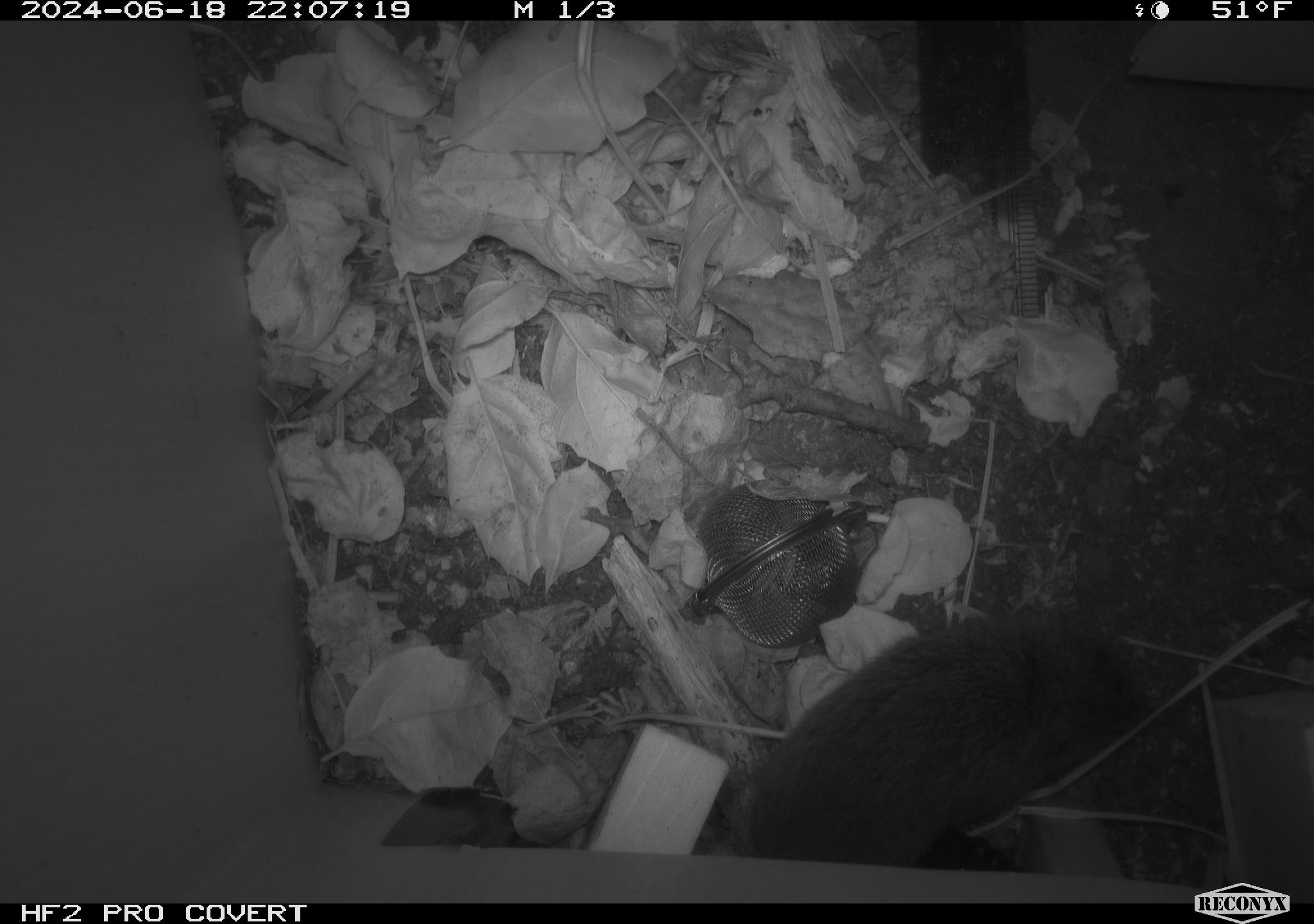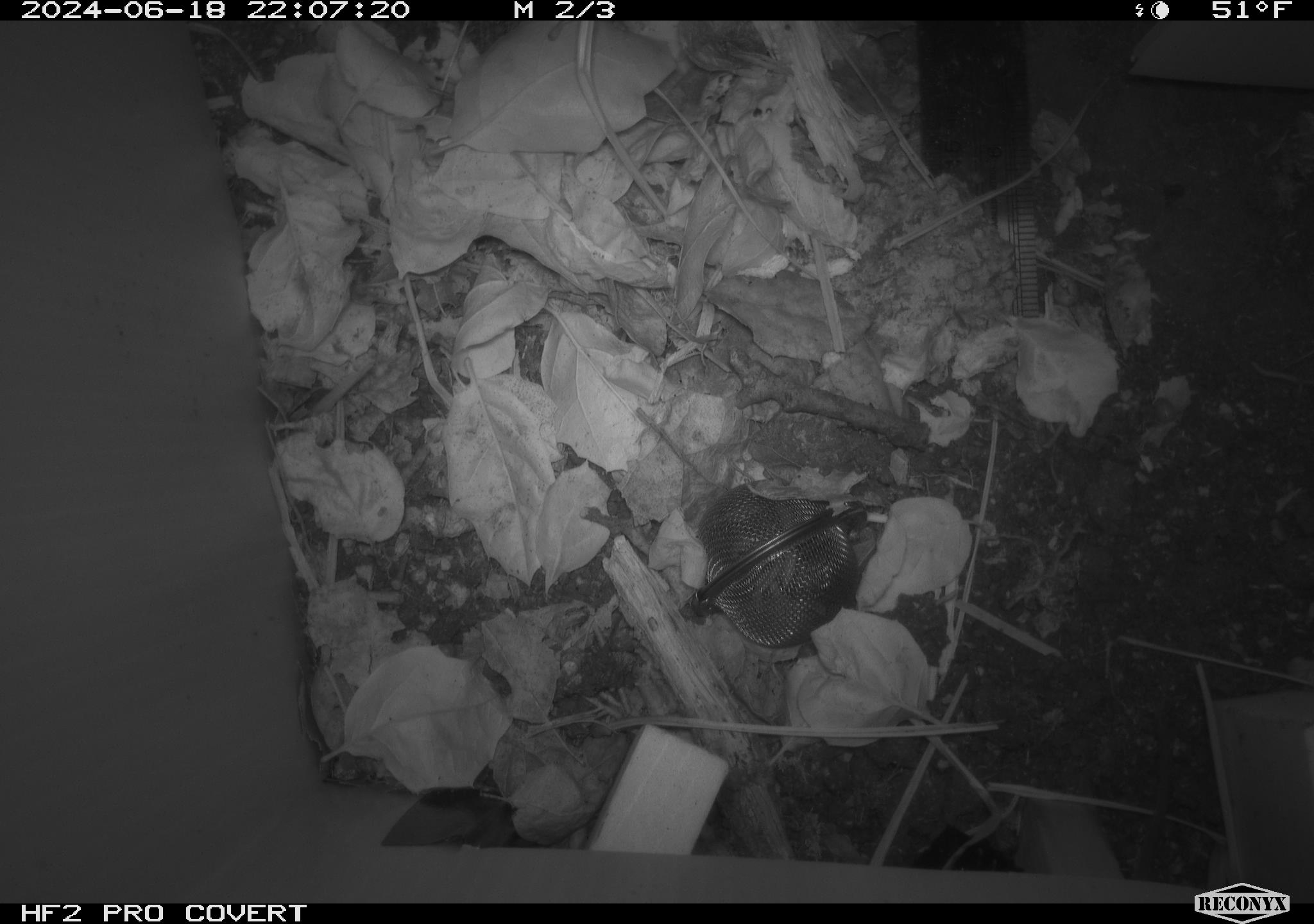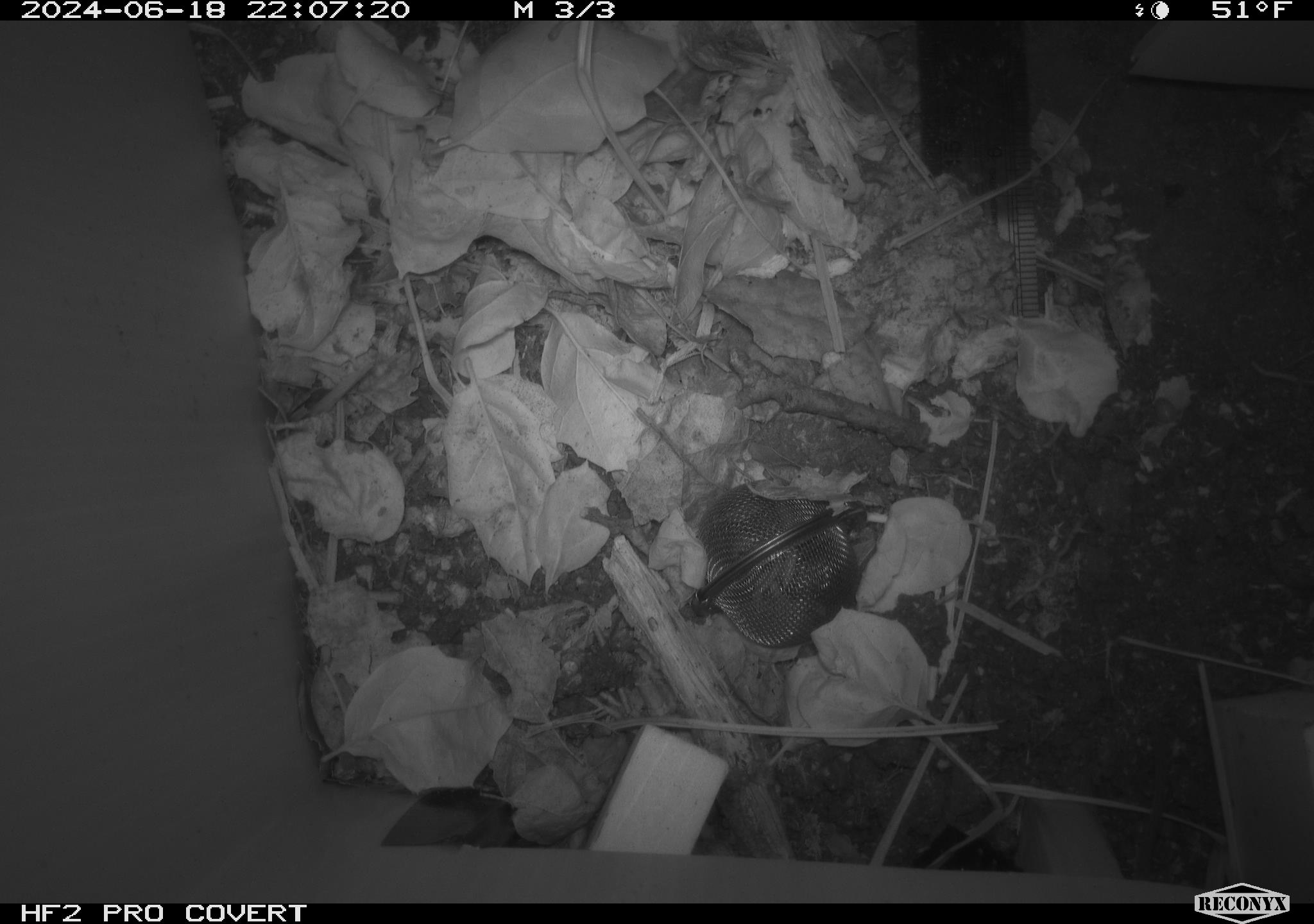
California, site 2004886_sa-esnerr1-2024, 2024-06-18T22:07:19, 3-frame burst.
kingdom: Animalia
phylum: Chordata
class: Mammalia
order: Rodentia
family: Cricetidae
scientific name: Cricetidae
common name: hamsters, voles, lemmings, and allies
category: cricetidae family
Cricetidae family (hamsters, voles, lemmings, and allies) (Cricetidae).